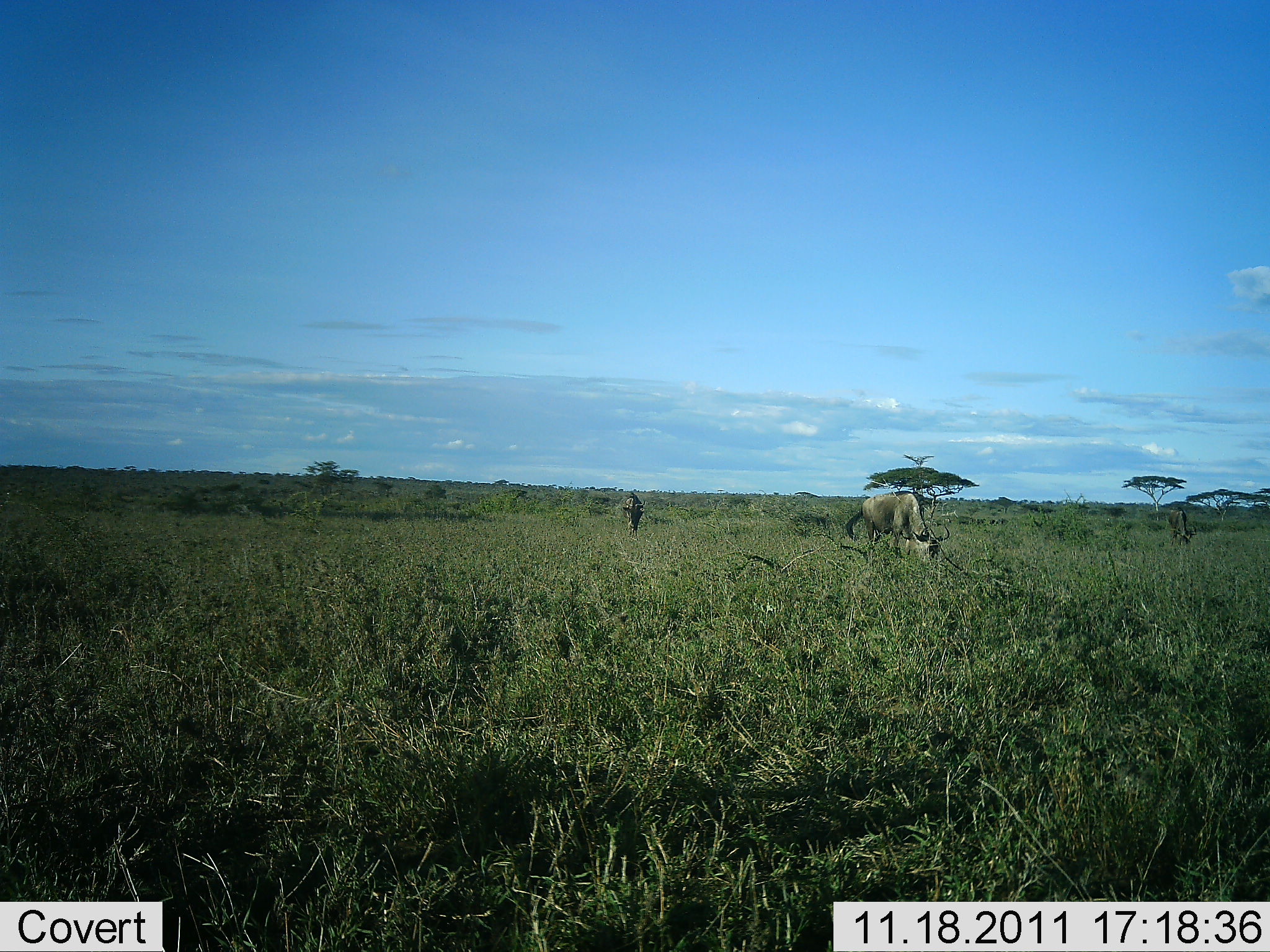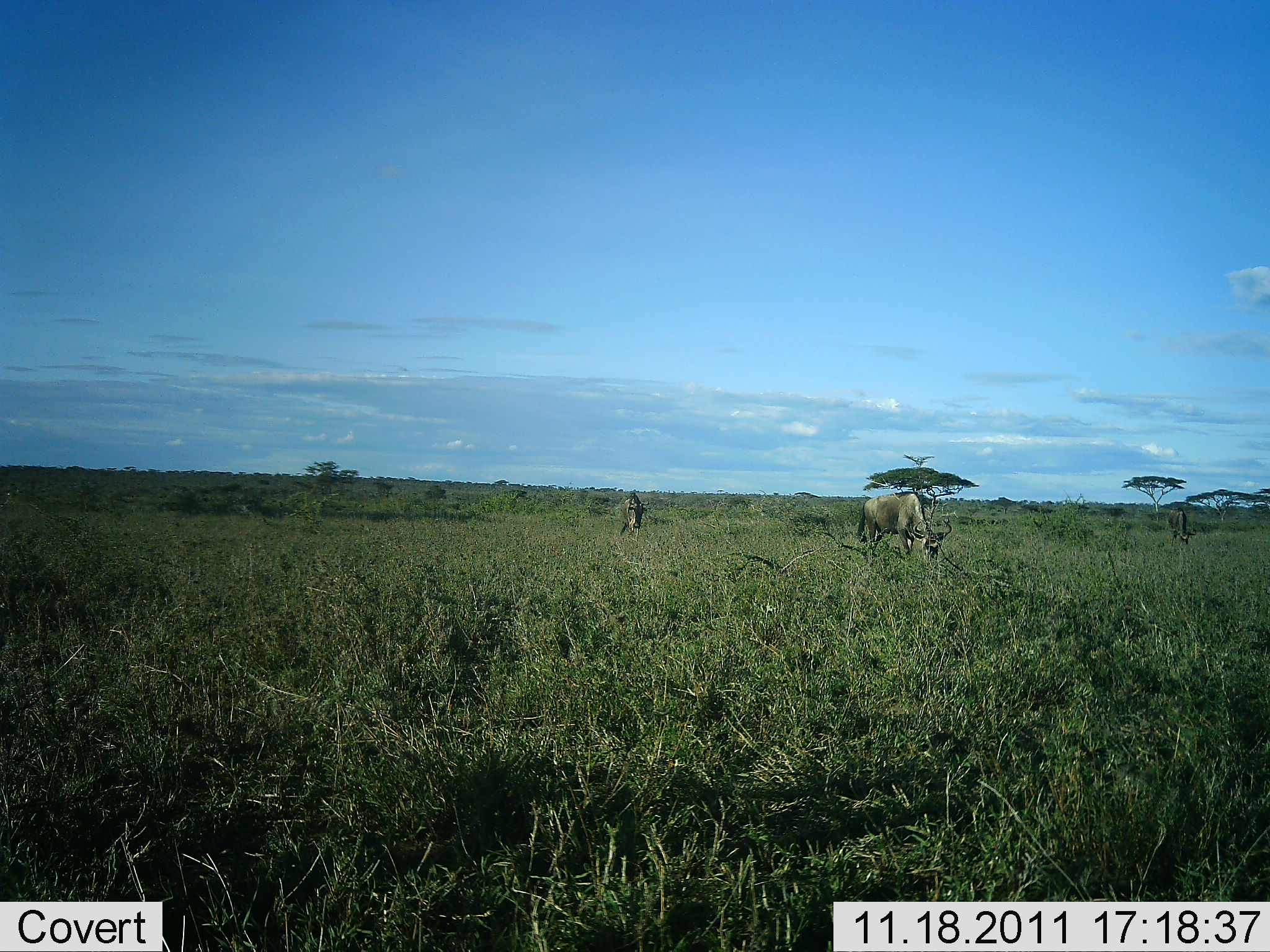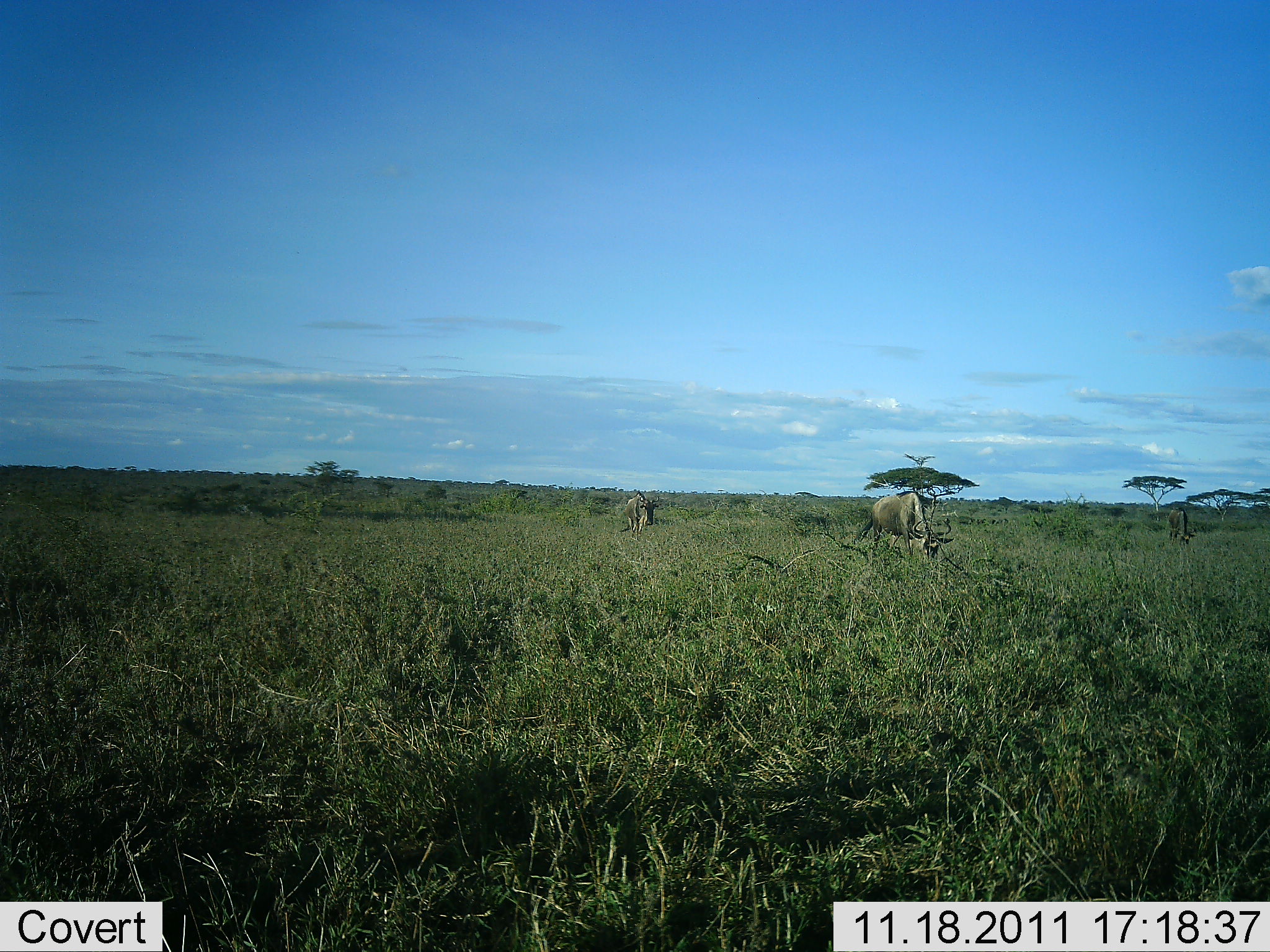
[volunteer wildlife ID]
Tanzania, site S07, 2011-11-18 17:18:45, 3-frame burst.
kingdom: Animalia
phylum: Chordata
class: Mammalia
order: Artiodactyla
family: Bovidae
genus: Connochaetes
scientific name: Connochaetes taurinus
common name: blue wildebeest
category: wildebeest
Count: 2.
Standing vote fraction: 31%.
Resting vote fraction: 0%.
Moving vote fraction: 0%.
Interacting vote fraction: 0%.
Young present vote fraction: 0%.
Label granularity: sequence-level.